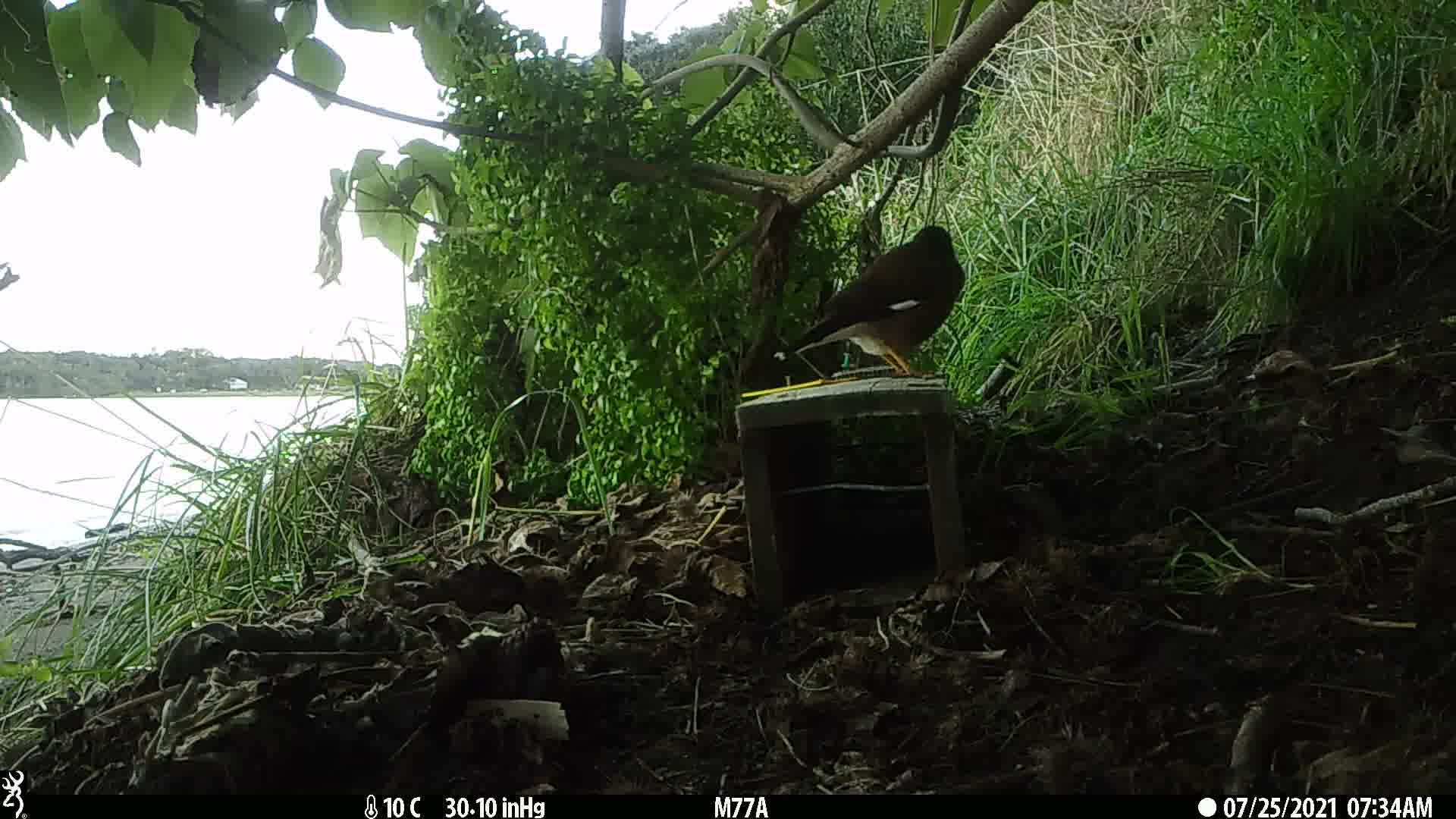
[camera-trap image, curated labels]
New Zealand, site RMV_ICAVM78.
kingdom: Animalia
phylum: Chordata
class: Aves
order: Passeriformes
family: Sturnidae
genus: Acridotheres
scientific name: Acridotheres tristis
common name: common myna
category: myna